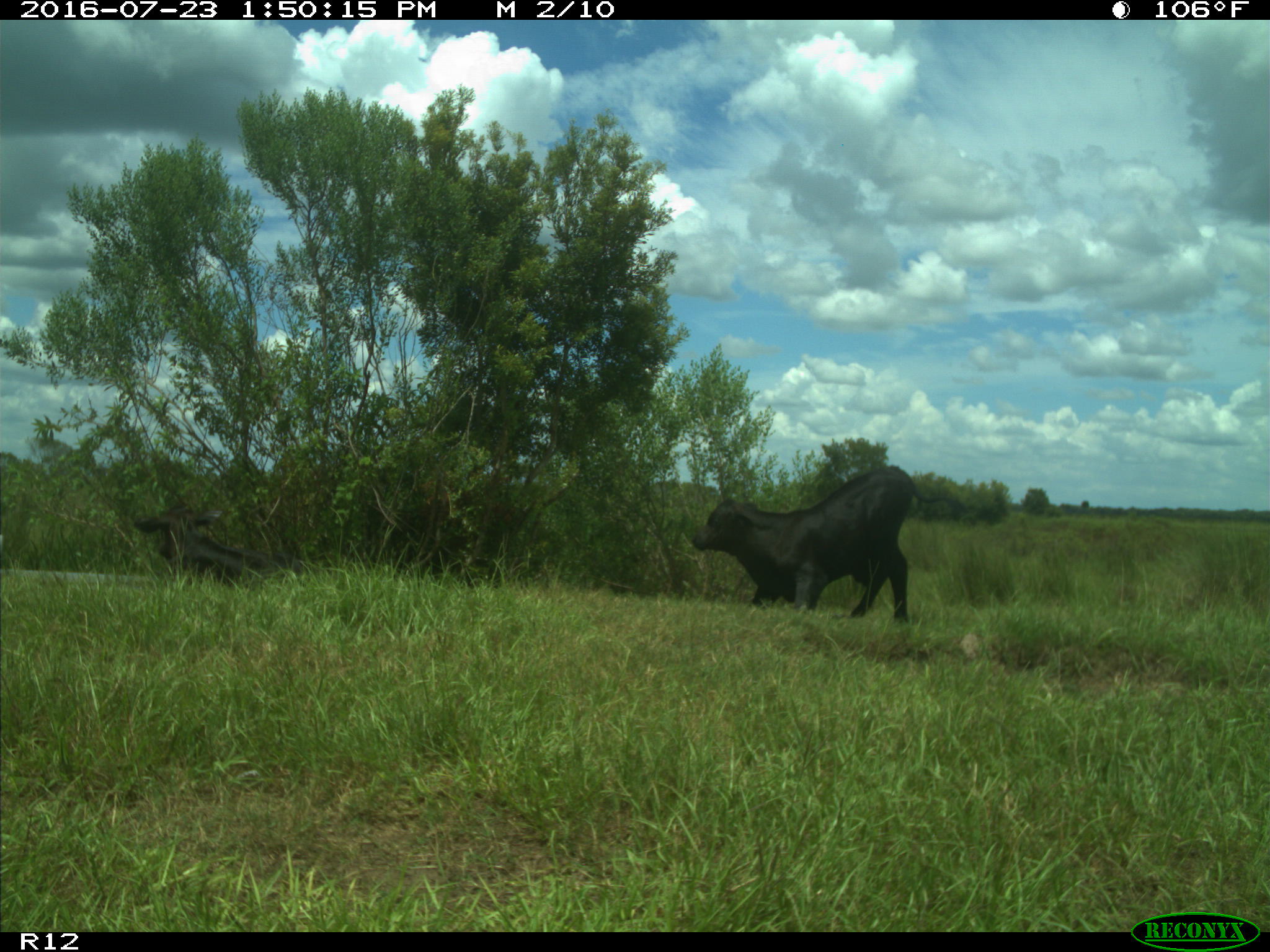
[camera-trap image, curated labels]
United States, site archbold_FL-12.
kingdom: Animalia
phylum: Chordata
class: Mammalia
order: Artiodactyla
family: Bovidae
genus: Bos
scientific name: Bos taurus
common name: domestic cow